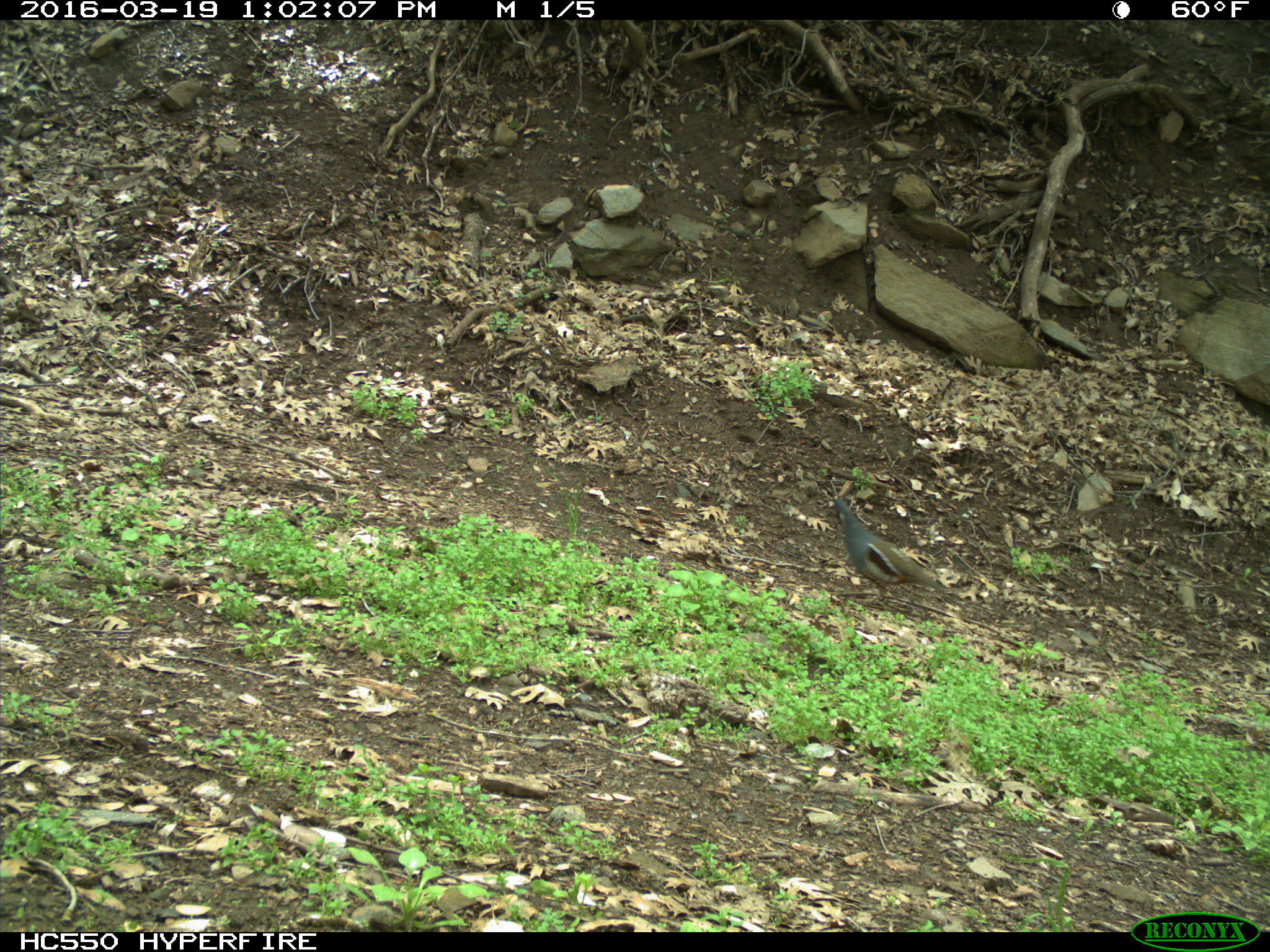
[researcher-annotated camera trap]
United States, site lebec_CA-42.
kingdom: Animalia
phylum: Chordata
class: Aves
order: Galliformes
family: Odontophoridae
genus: Callipepla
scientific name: Callipepla californica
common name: california quail